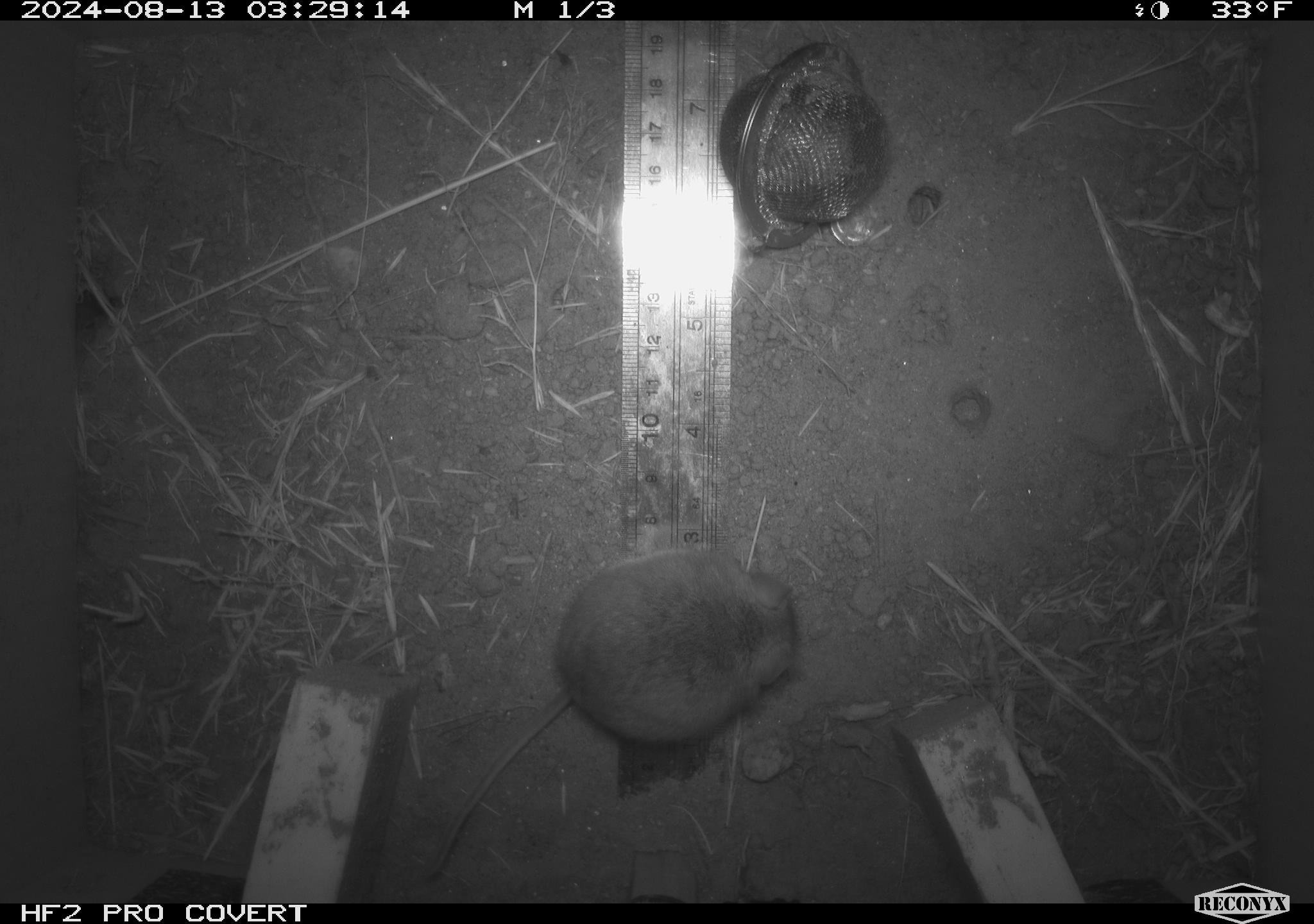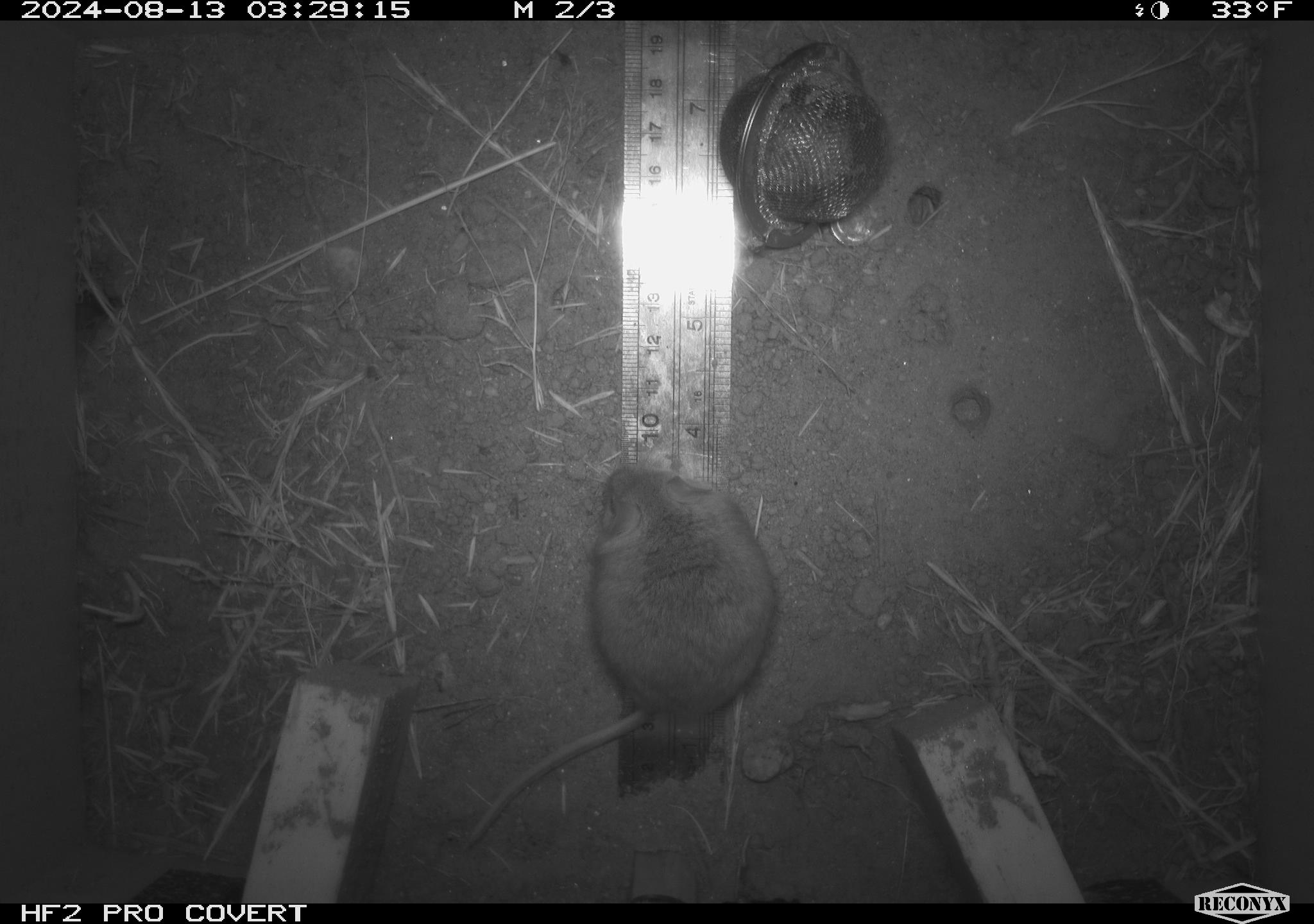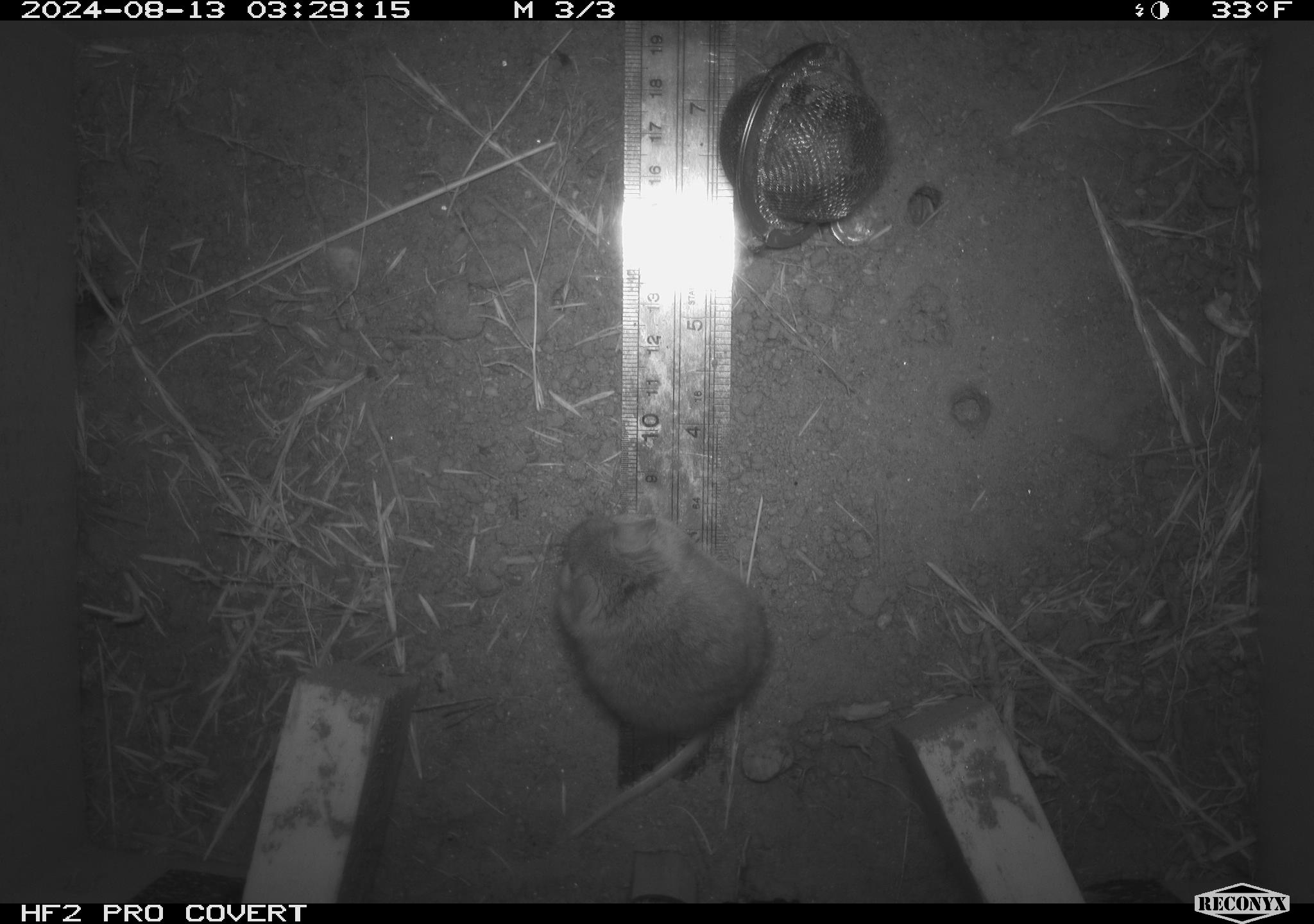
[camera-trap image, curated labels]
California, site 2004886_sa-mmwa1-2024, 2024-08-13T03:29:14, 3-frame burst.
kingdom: Animalia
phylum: Chordata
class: Mammalia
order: Rodentia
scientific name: Rodentia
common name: mouse species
Mouse species (Rodentia).